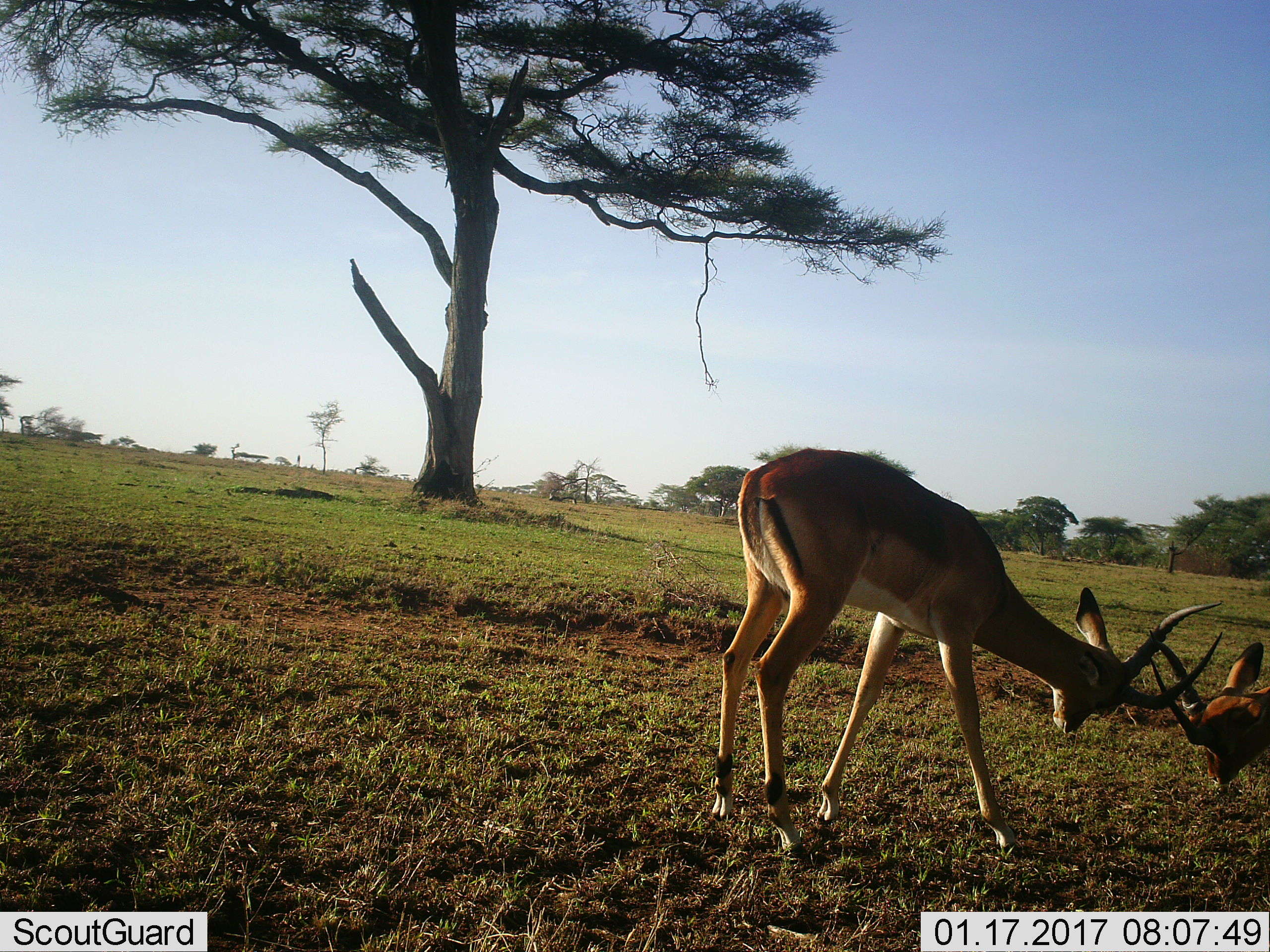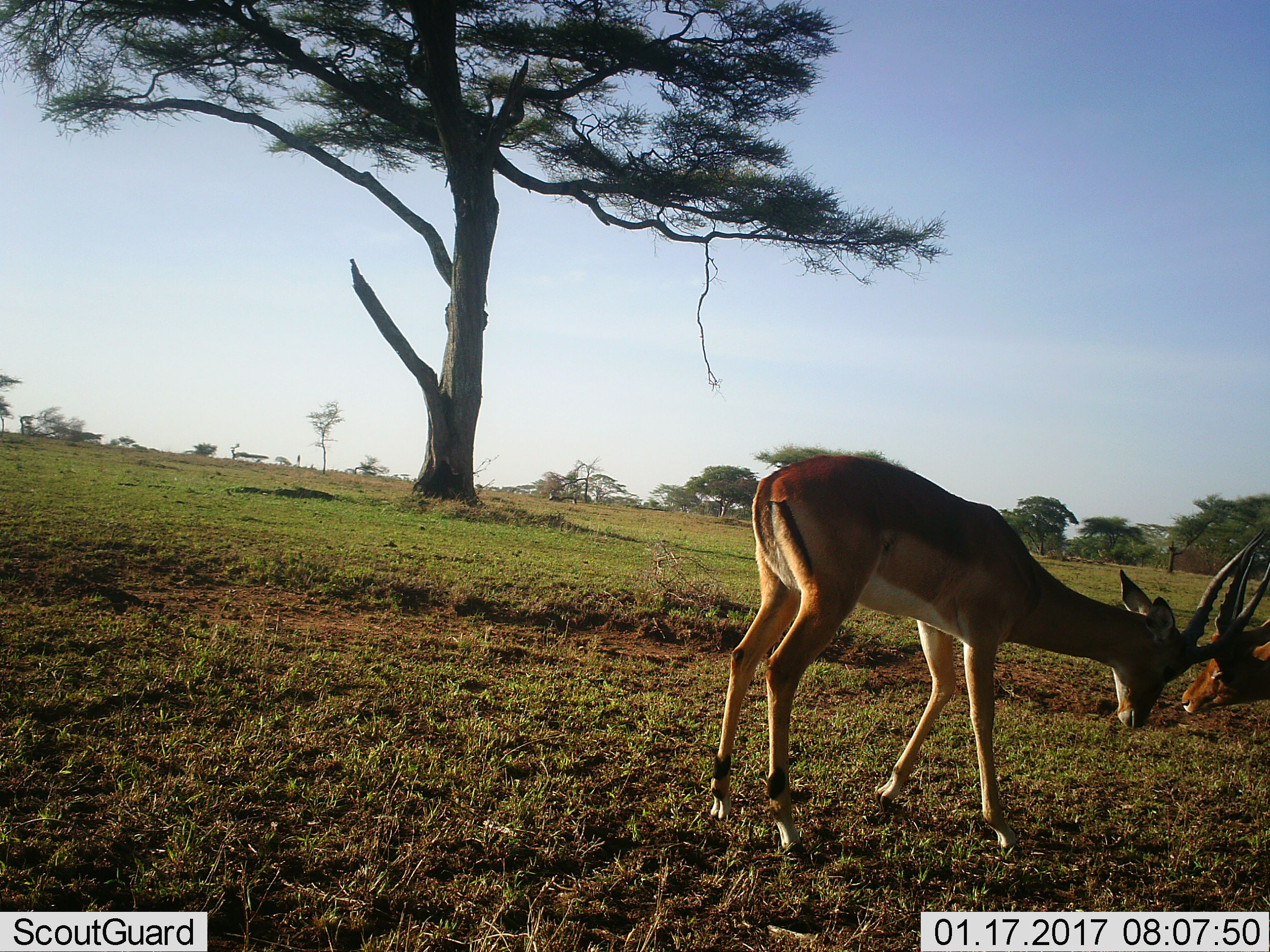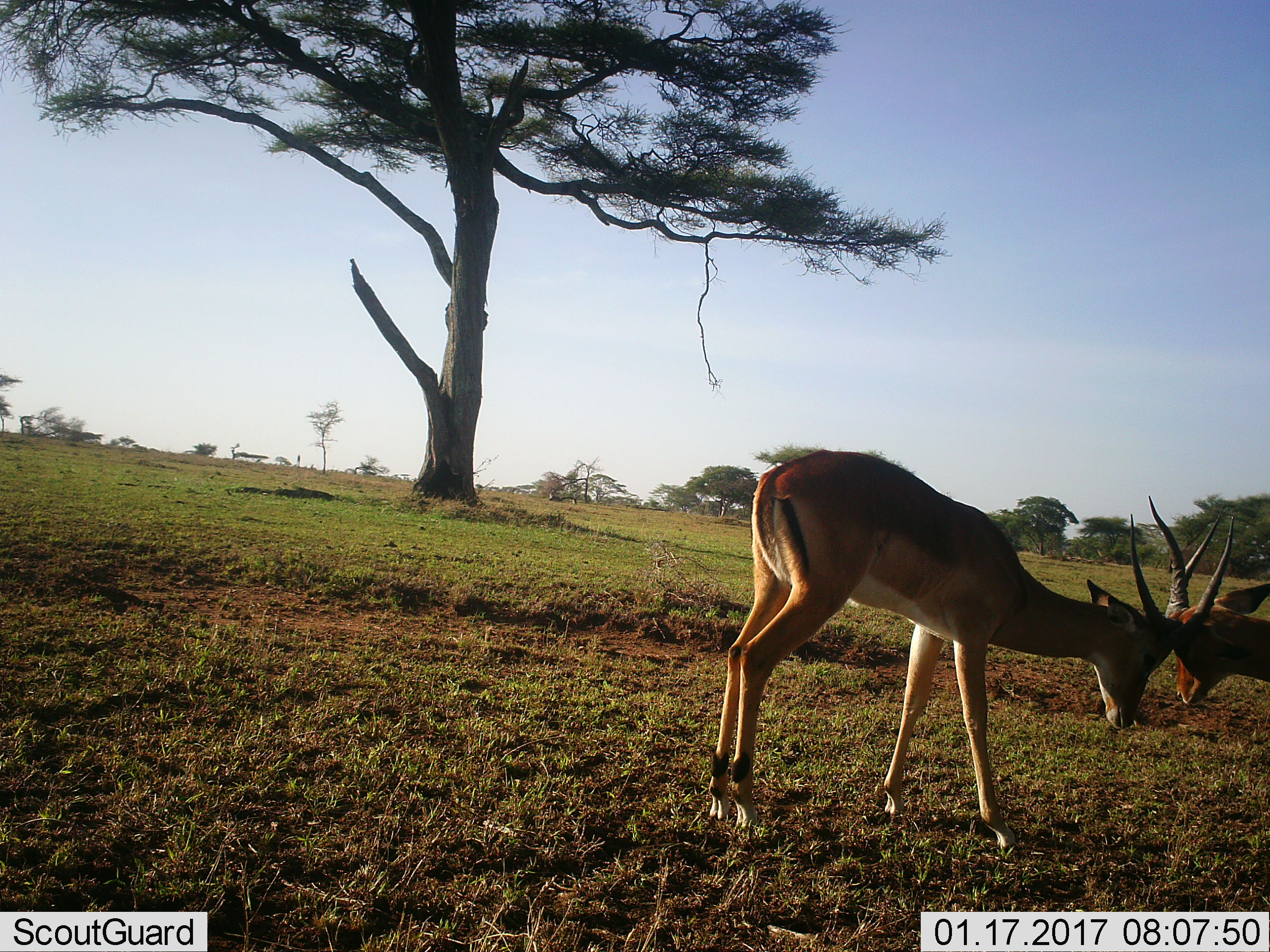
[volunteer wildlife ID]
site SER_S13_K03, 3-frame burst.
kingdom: Animalia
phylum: Chordata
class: Mammalia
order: Artiodactyla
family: Bovidae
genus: Nanger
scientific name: Nanger granti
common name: grant's gazelle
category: gazellegrants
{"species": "gazellegrants (grant's gazelle) (Nanger granti)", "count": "2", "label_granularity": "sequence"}